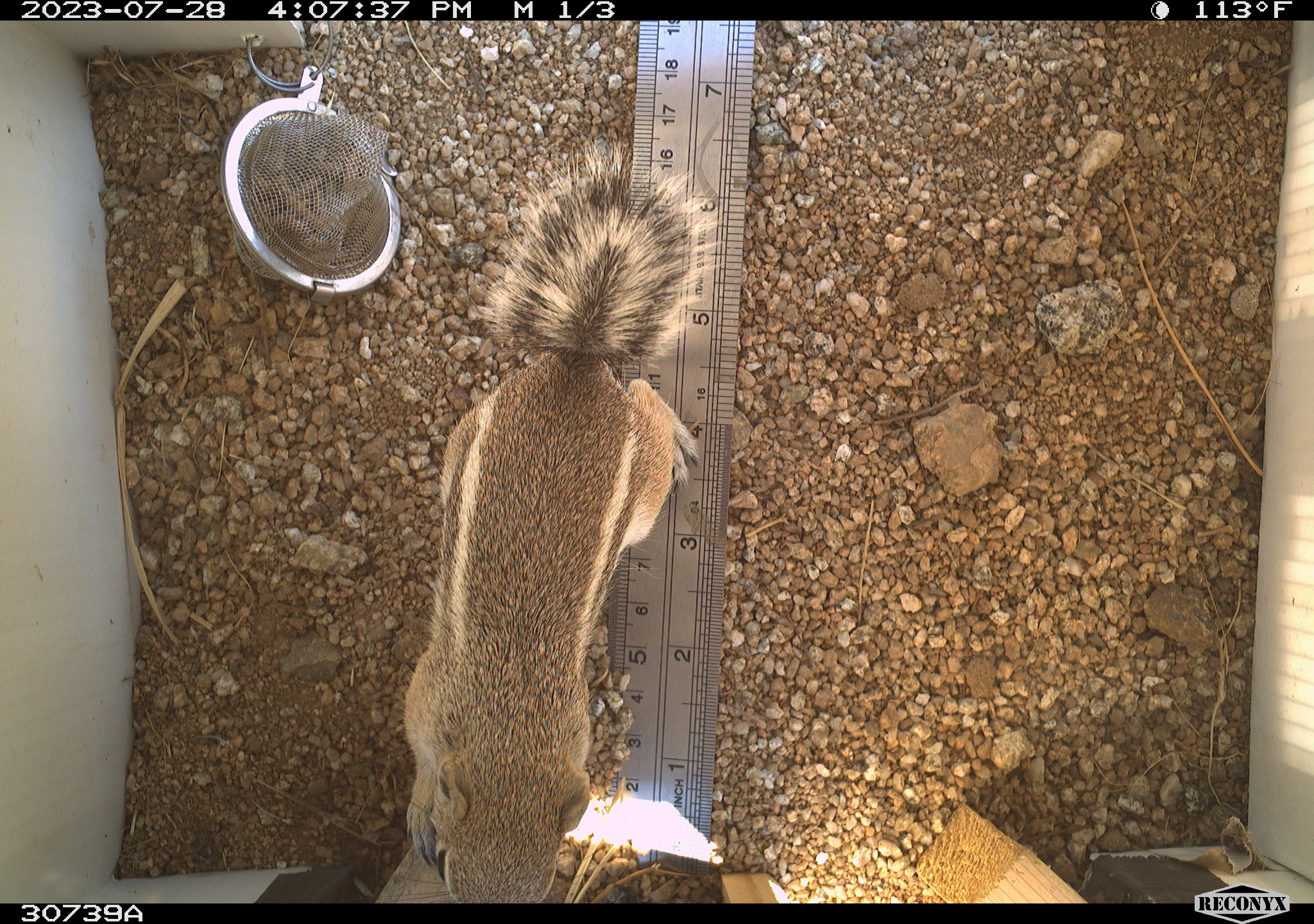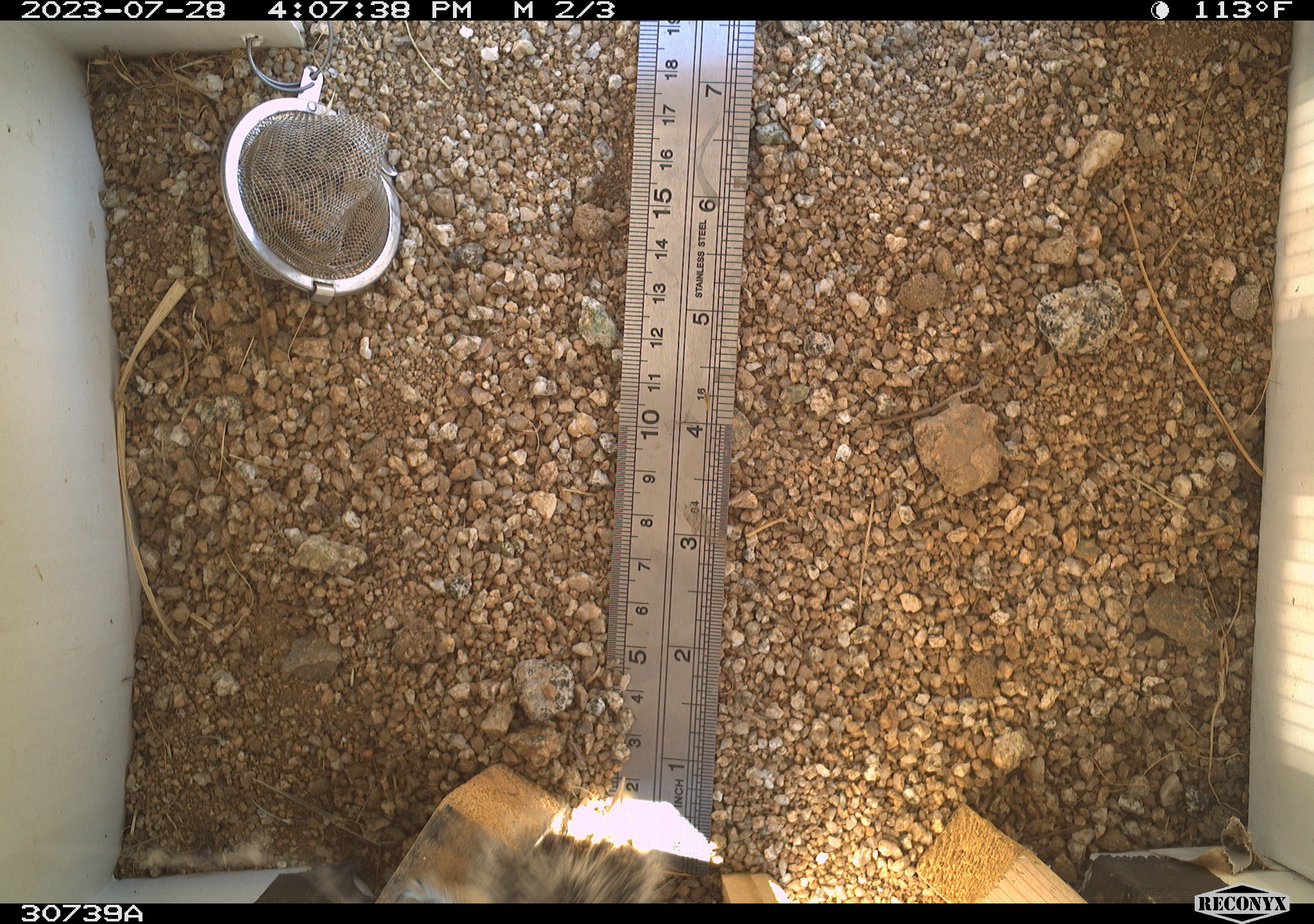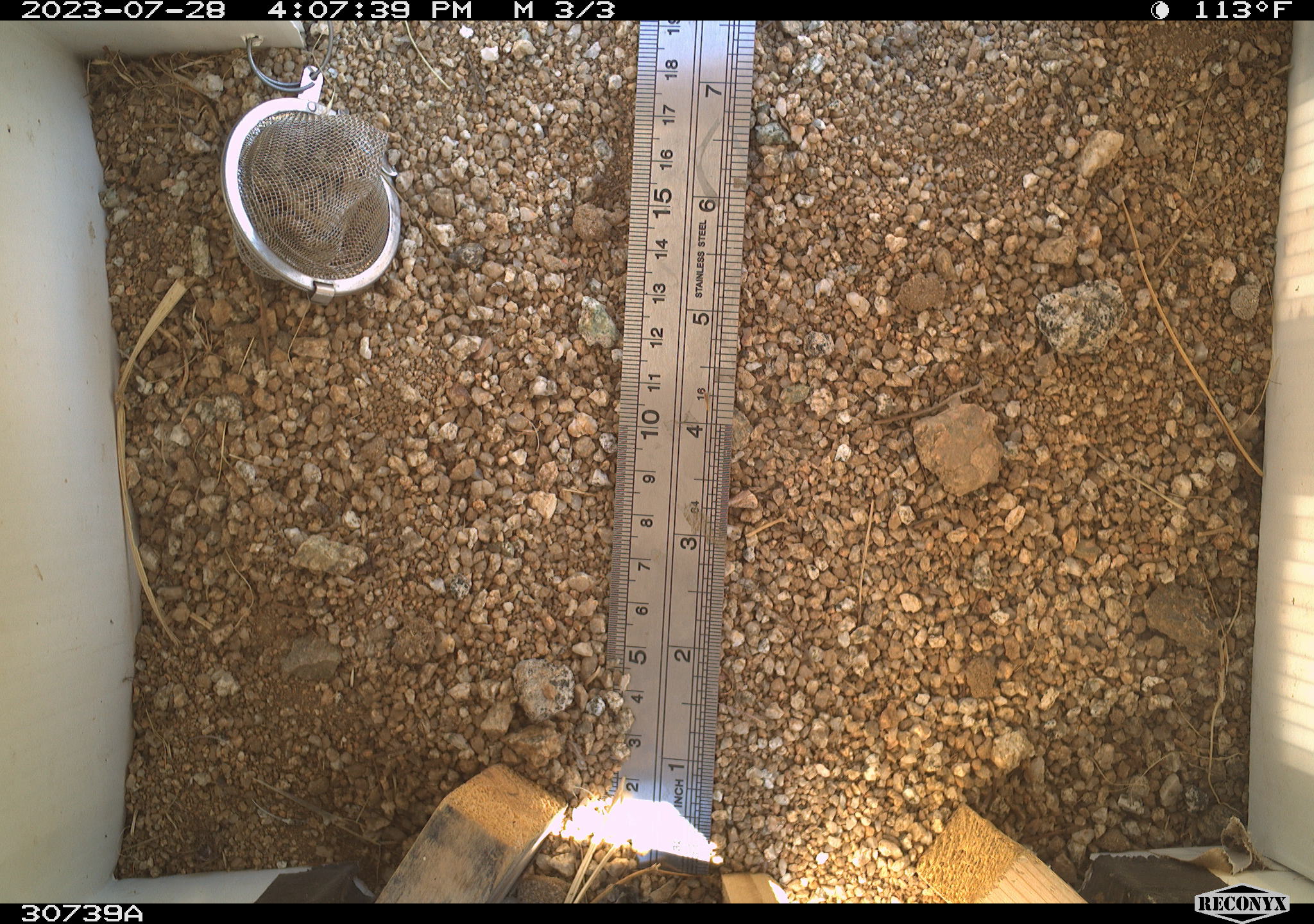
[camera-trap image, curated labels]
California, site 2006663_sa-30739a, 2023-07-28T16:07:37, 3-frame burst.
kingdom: Animalia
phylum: Chordata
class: Mammalia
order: Rodentia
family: Sciuridae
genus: Ammospermophilus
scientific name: Ammospermophilus leucurus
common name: white-tailed antelope squirrel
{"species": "white-tailed antelope squirrel (Ammospermophilus leucurus)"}